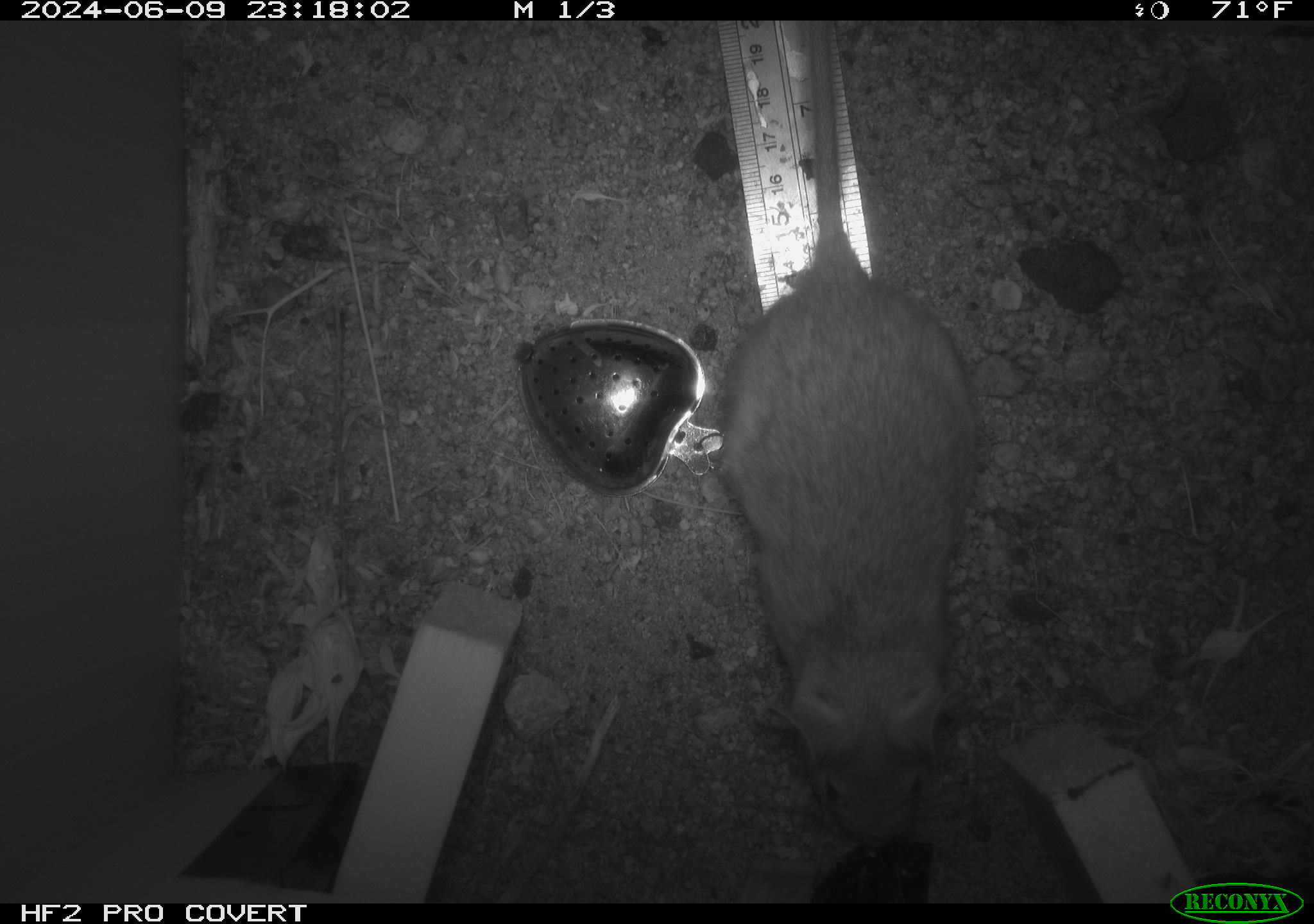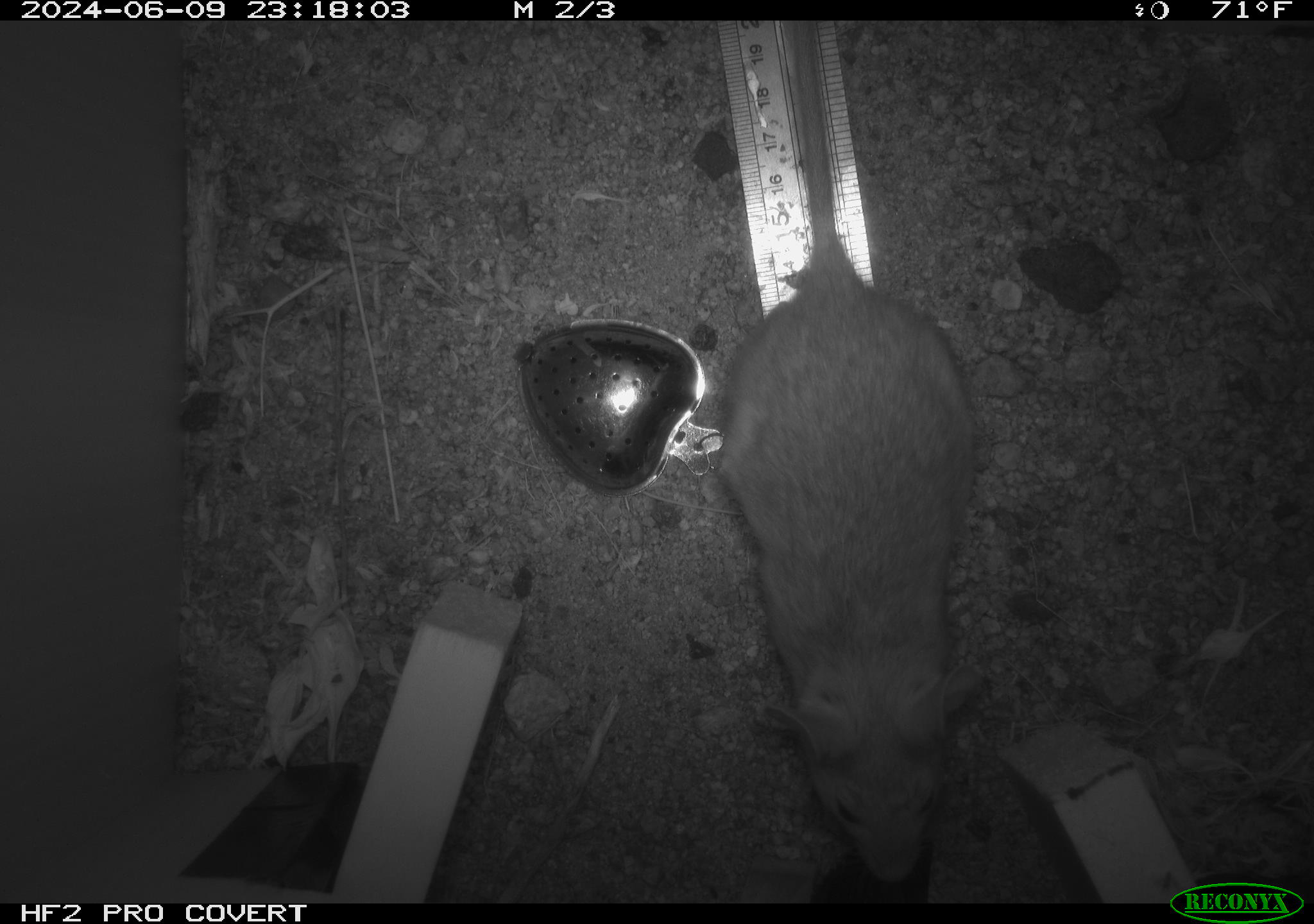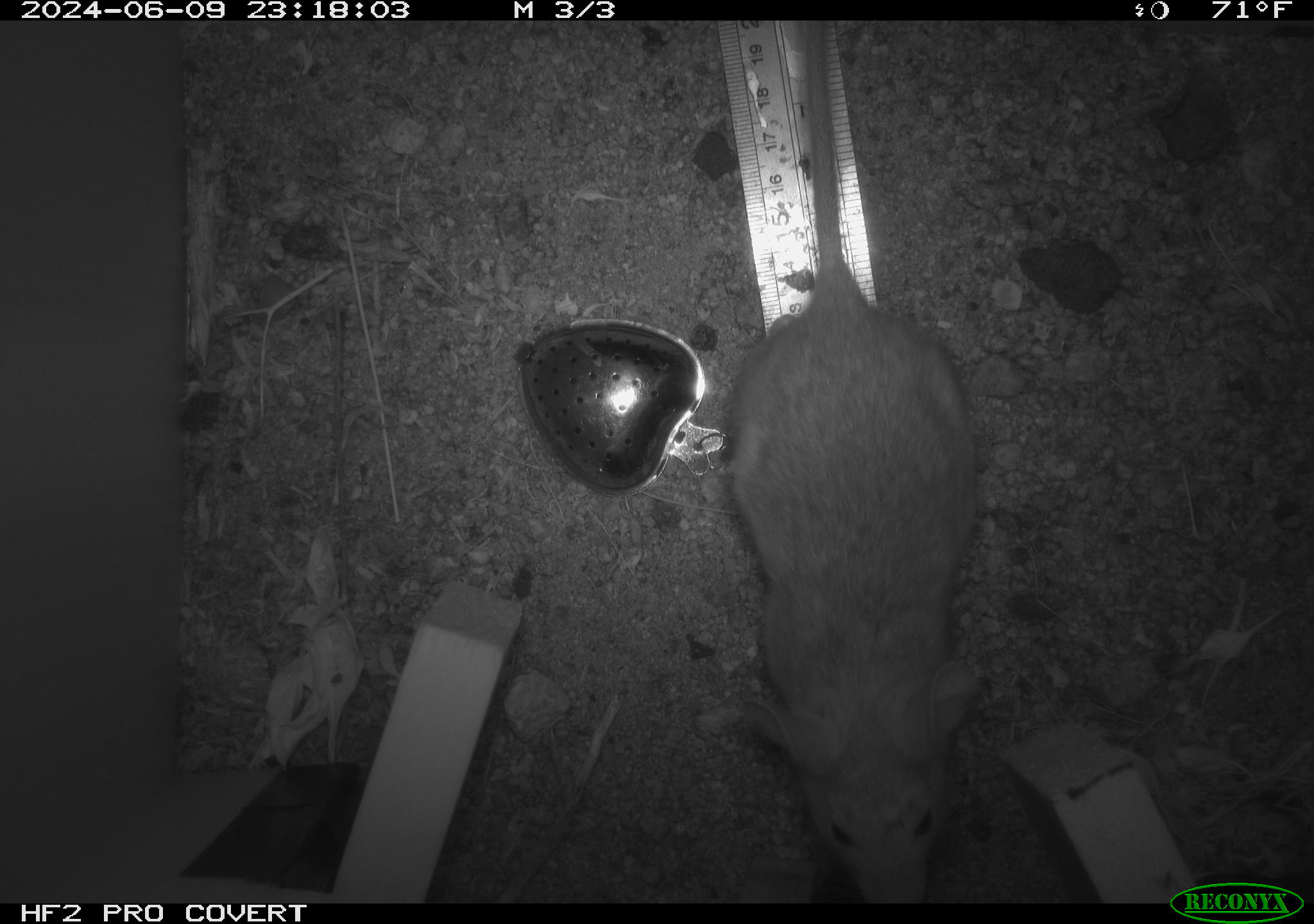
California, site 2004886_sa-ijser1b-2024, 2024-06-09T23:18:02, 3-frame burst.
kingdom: Animalia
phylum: Chordata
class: Mammalia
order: Rodentia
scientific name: Rodentia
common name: woodrat or rat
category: woodrat or rat species